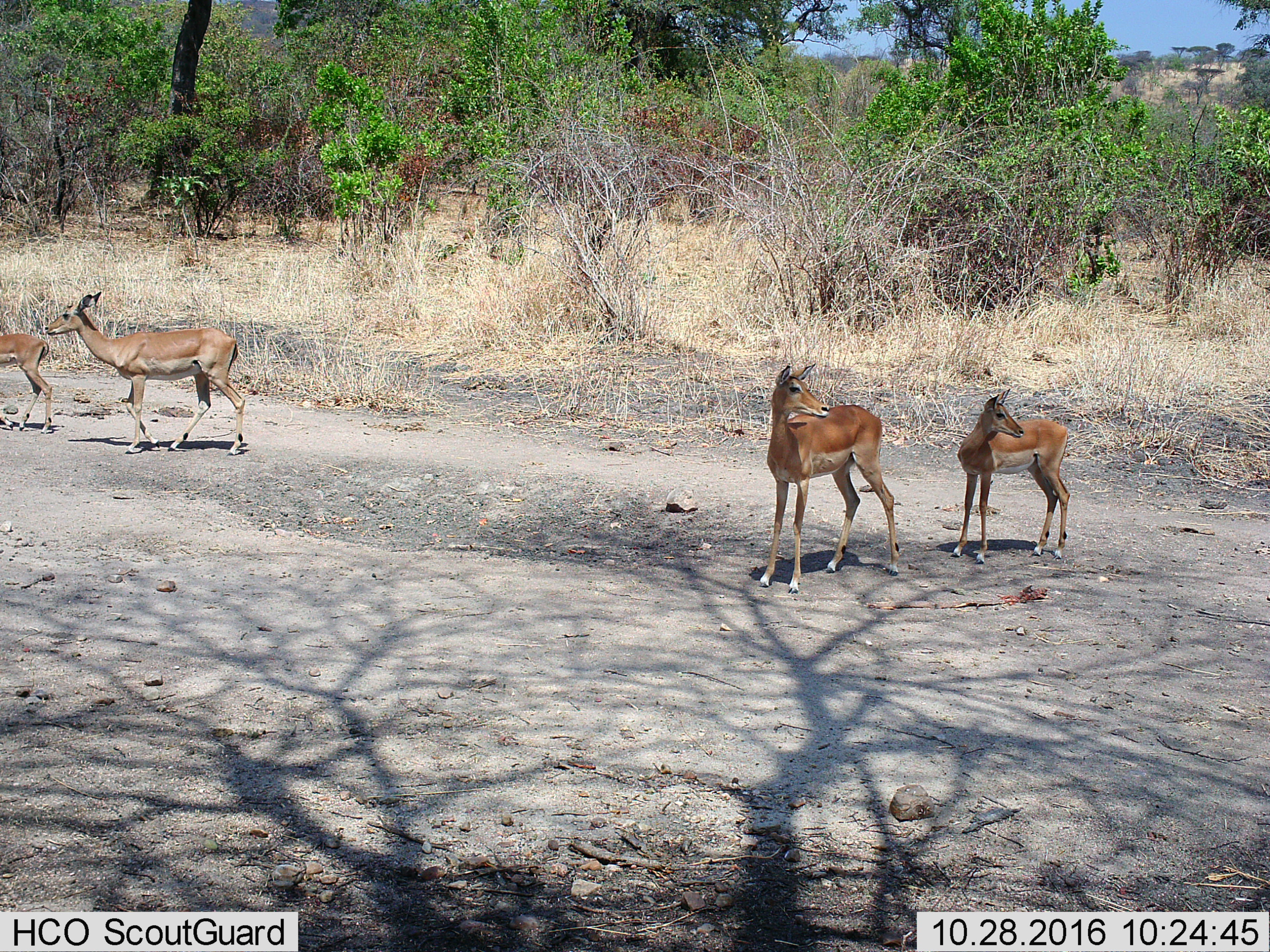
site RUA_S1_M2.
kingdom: Animalia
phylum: Chordata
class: Mammalia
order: Artiodactyla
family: Bovidae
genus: Aepyceros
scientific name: Aepyceros melampus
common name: impala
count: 4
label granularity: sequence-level